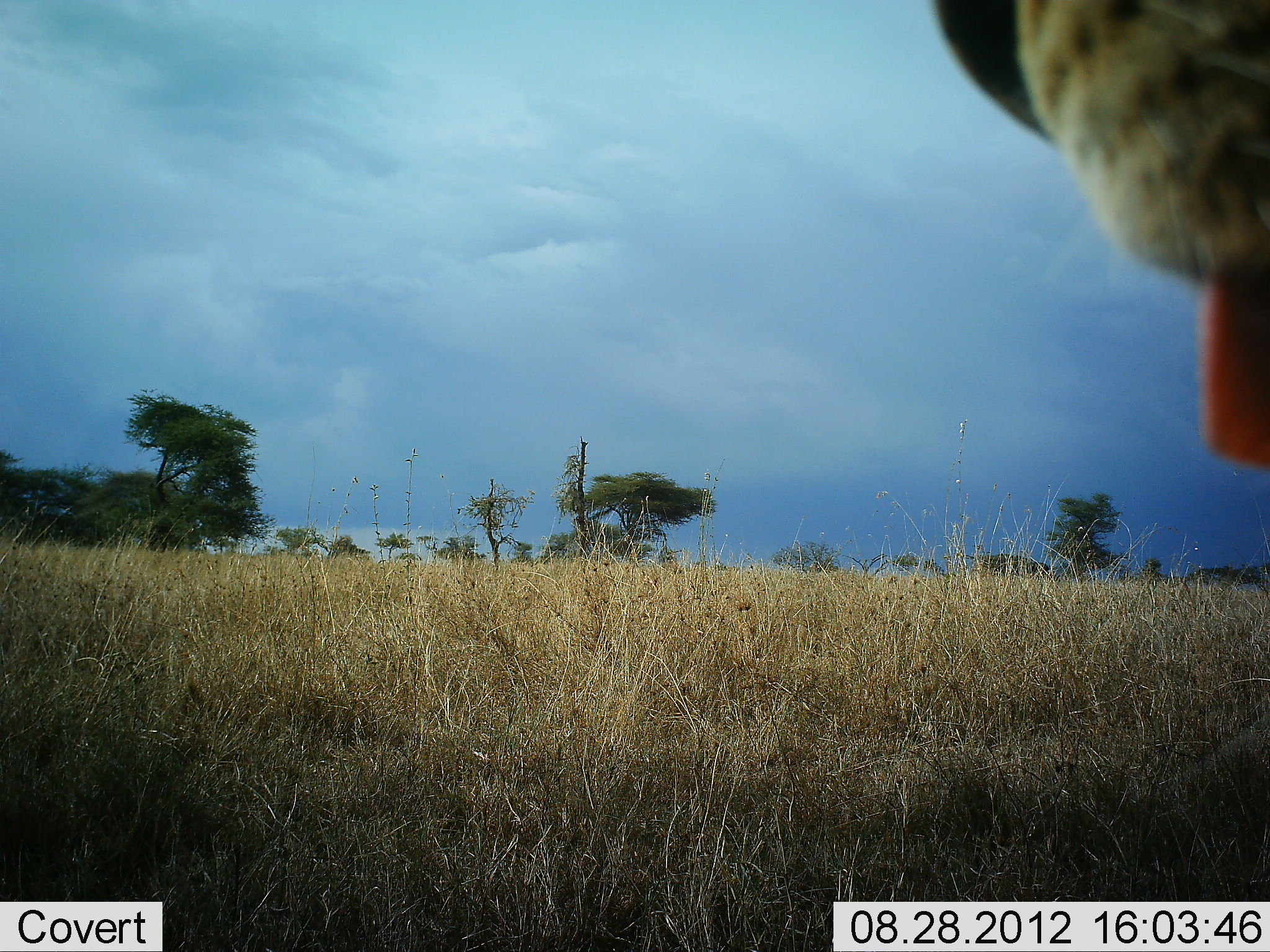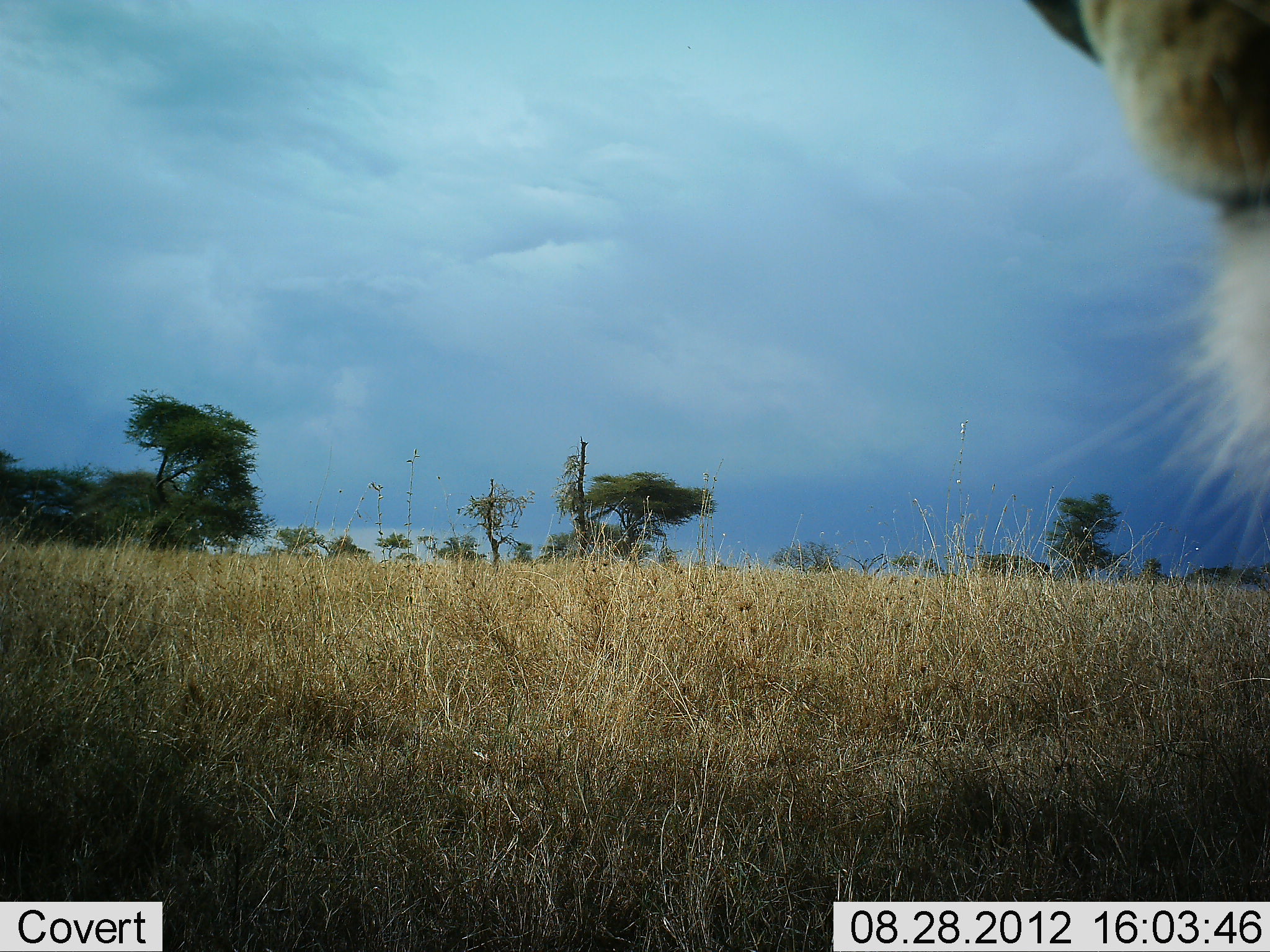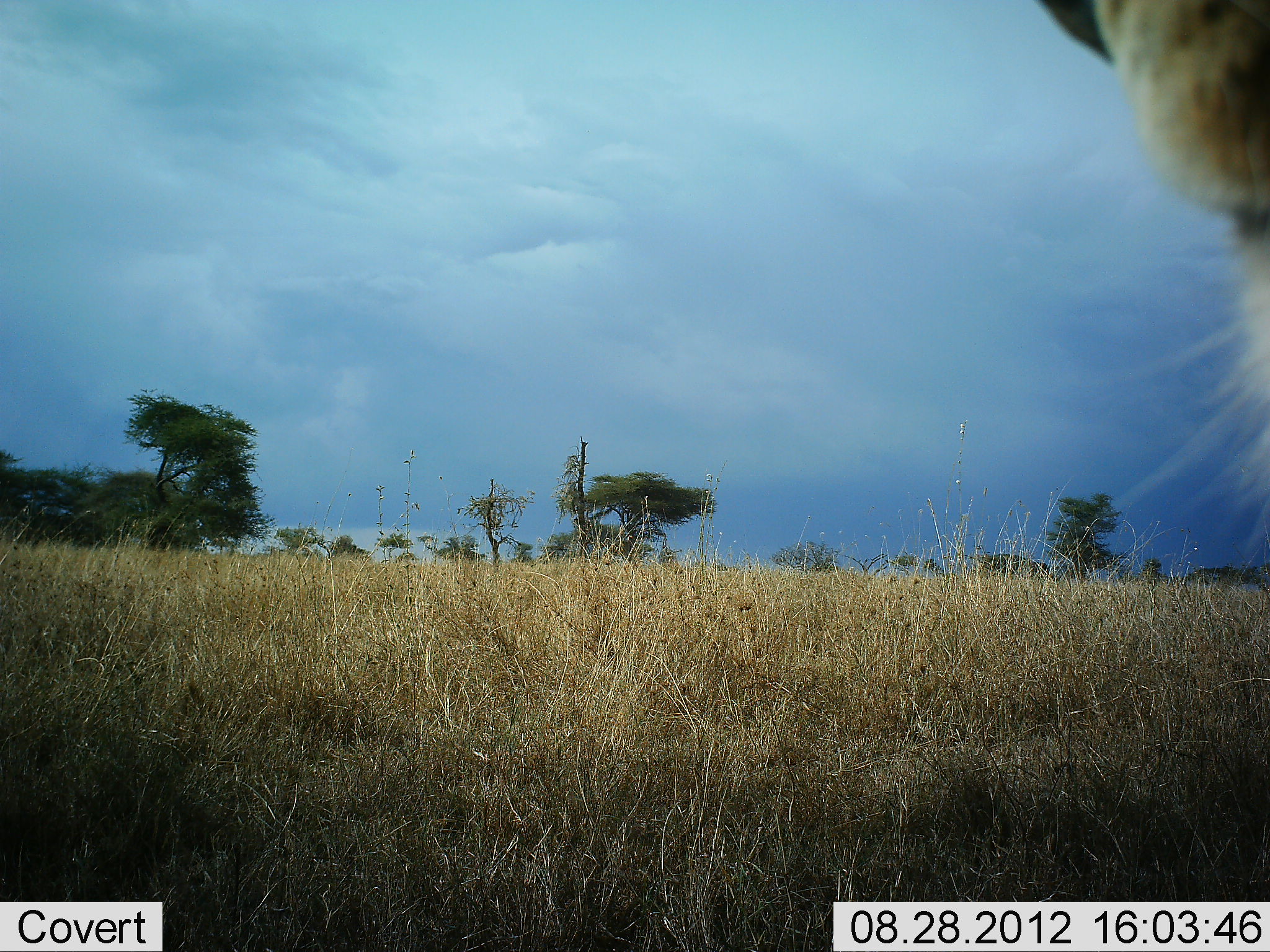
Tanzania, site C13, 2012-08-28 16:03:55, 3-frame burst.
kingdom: Animalia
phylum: Chordata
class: Mammalia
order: Carnivora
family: Felidae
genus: Panthera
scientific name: Panthera leo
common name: lion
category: lionfemale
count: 1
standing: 100%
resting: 10%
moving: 0%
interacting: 10%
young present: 0%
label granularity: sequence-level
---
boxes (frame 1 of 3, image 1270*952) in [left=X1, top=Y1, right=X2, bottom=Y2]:
animal: [left=927, top=1, right=1269, bottom=478]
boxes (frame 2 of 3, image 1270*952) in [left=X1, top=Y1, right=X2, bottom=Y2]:
animal: [left=1009, top=1, right=1269, bottom=573]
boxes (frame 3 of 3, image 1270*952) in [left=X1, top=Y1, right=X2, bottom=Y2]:
animal: [left=1028, top=1, right=1270, bottom=557]